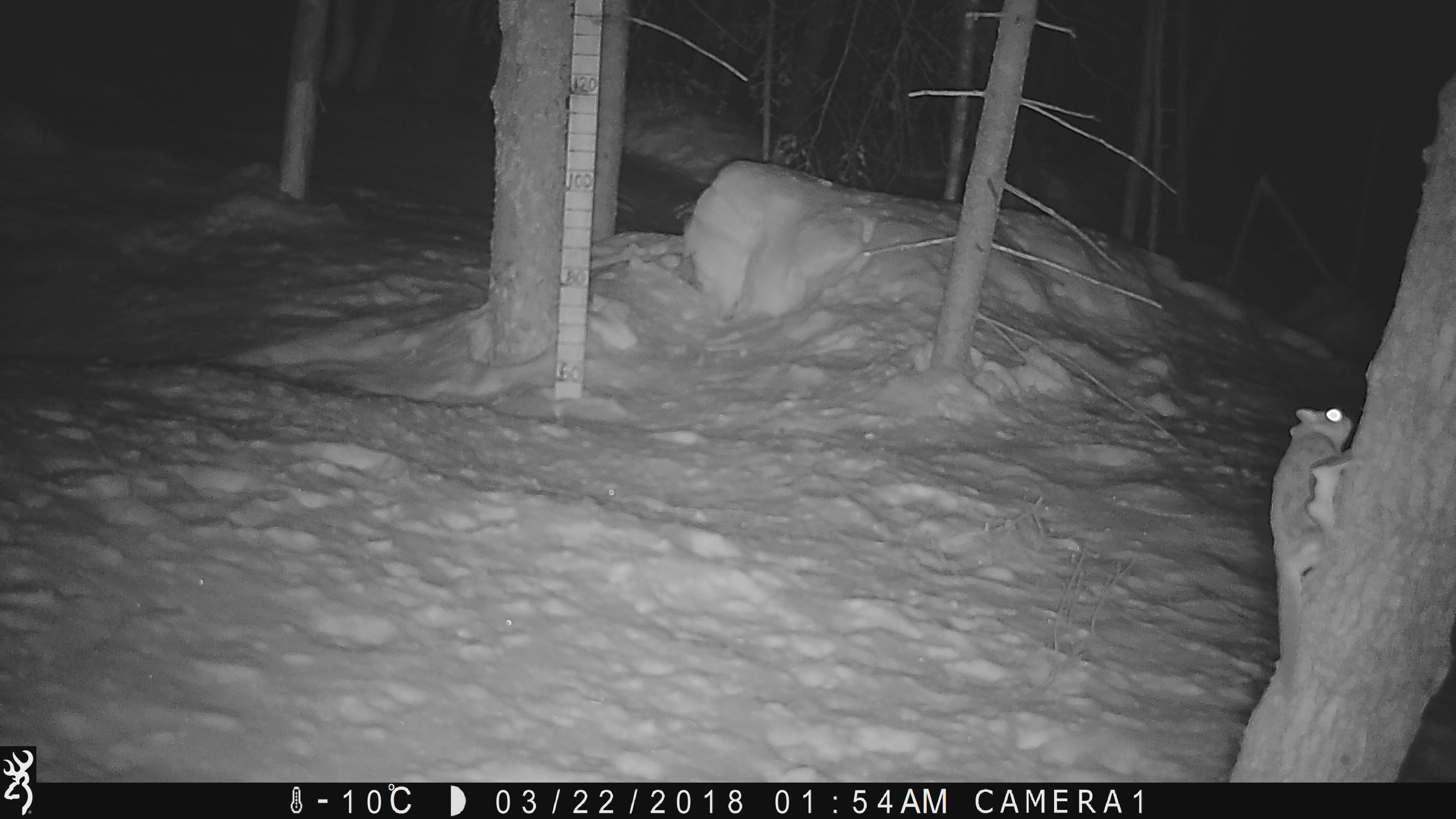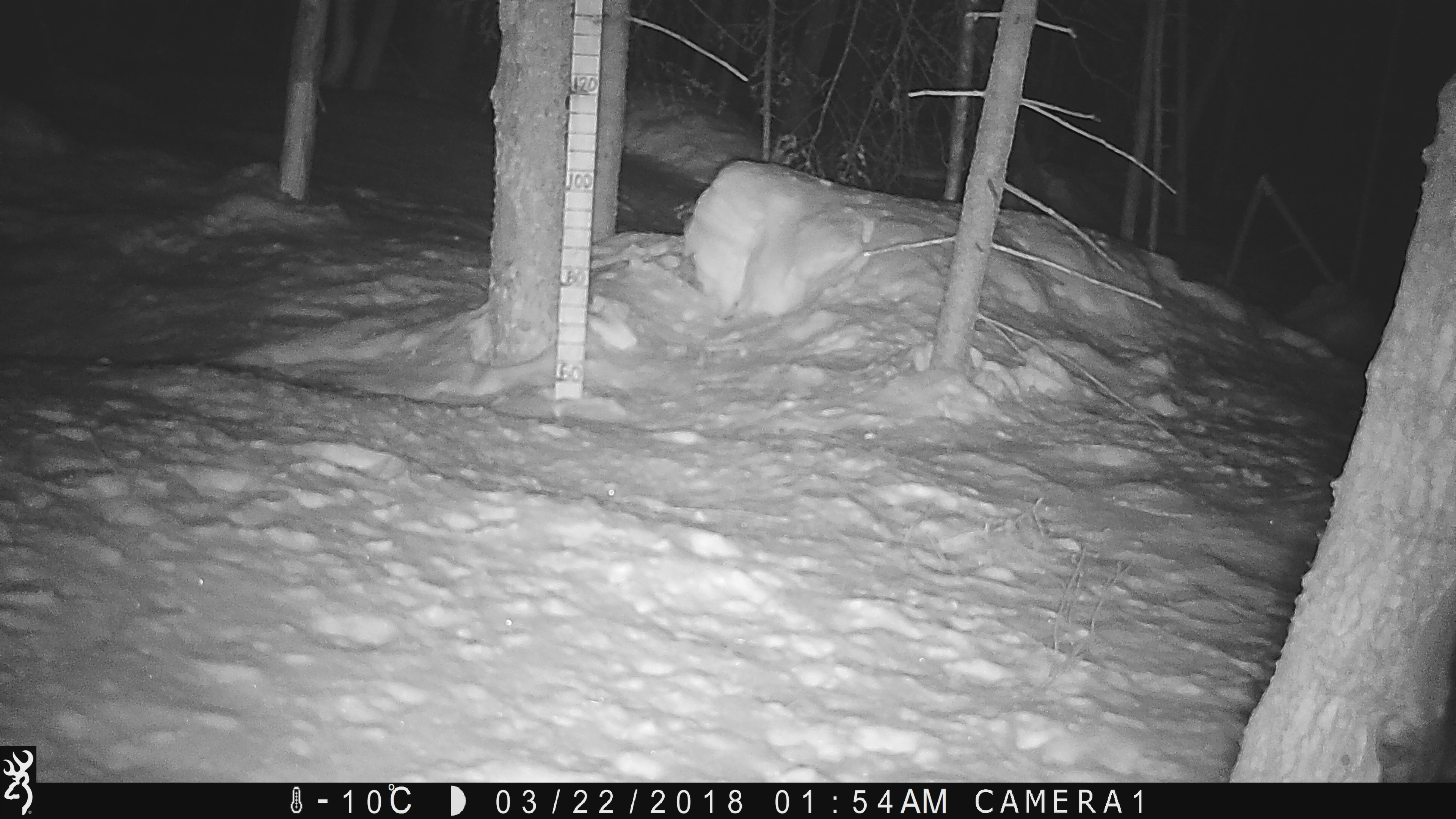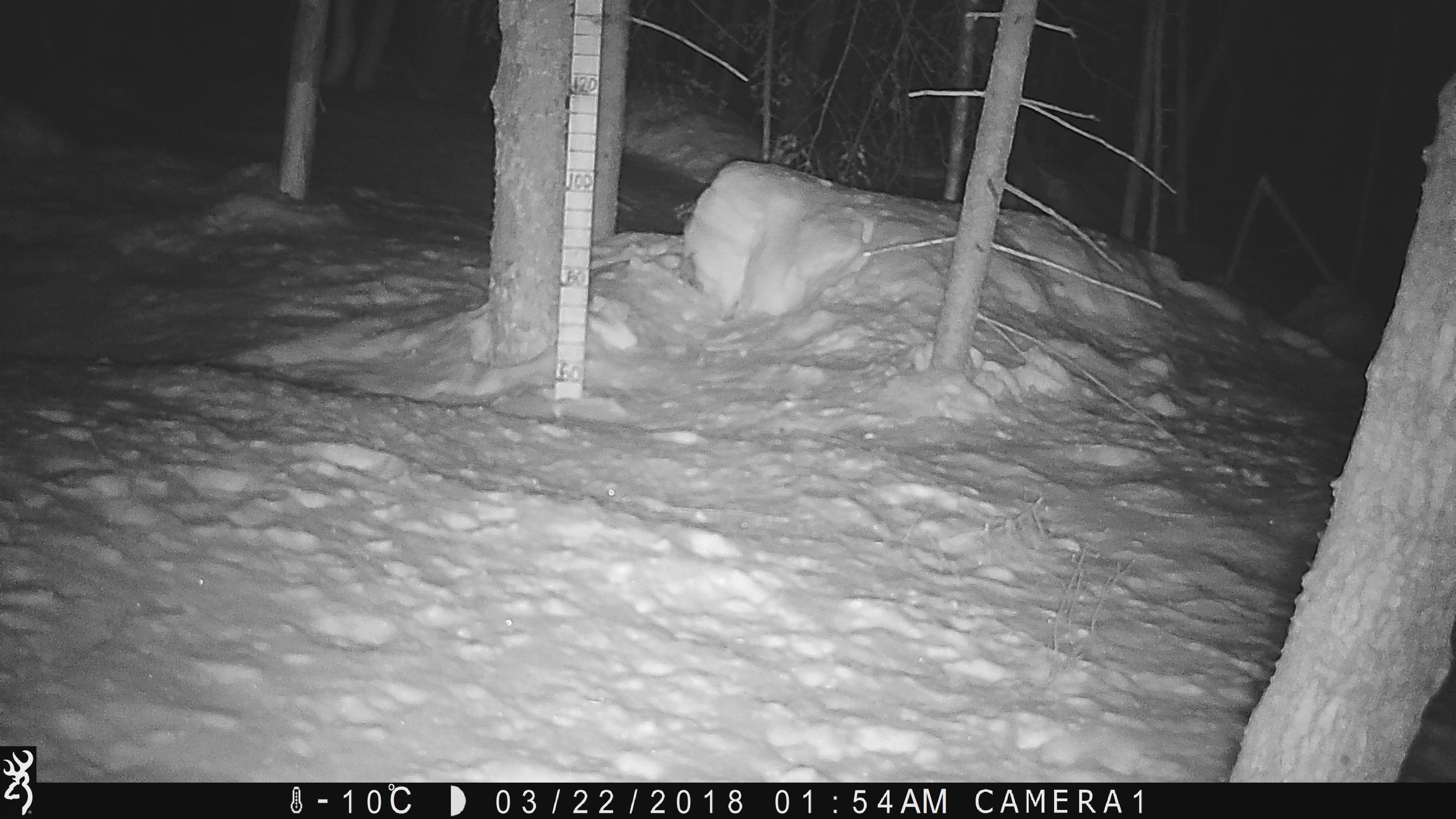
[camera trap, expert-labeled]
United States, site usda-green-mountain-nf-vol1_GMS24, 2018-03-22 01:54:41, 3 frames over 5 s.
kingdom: Animalia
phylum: Chordata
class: Mammalia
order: Rodentia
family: Sciuridae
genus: Glaucomys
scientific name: Glaucomys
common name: flying squirrel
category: flying squirrel sp.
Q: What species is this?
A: Flying squirrel sp. (flying squirrel) (Glaucomys).